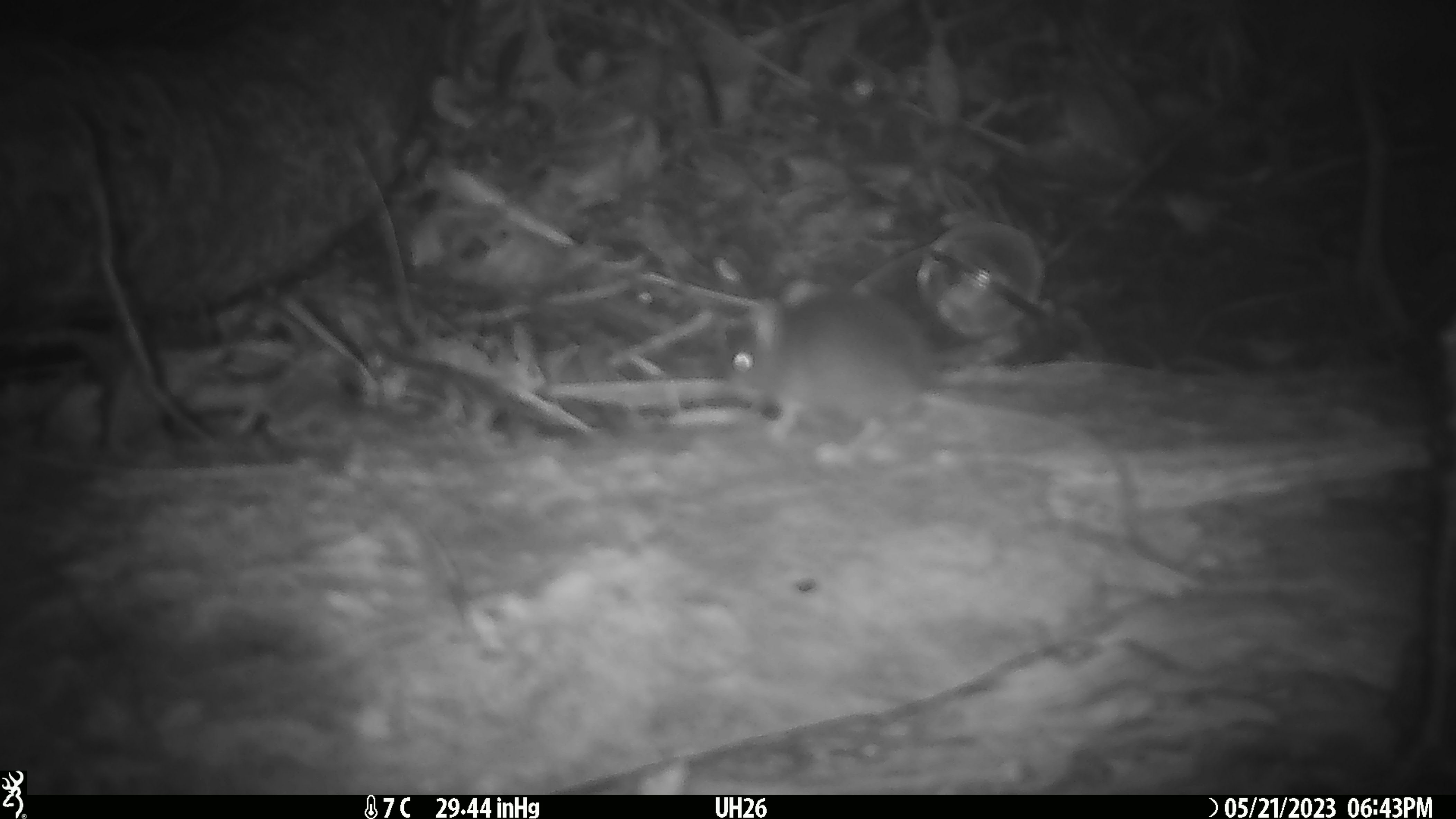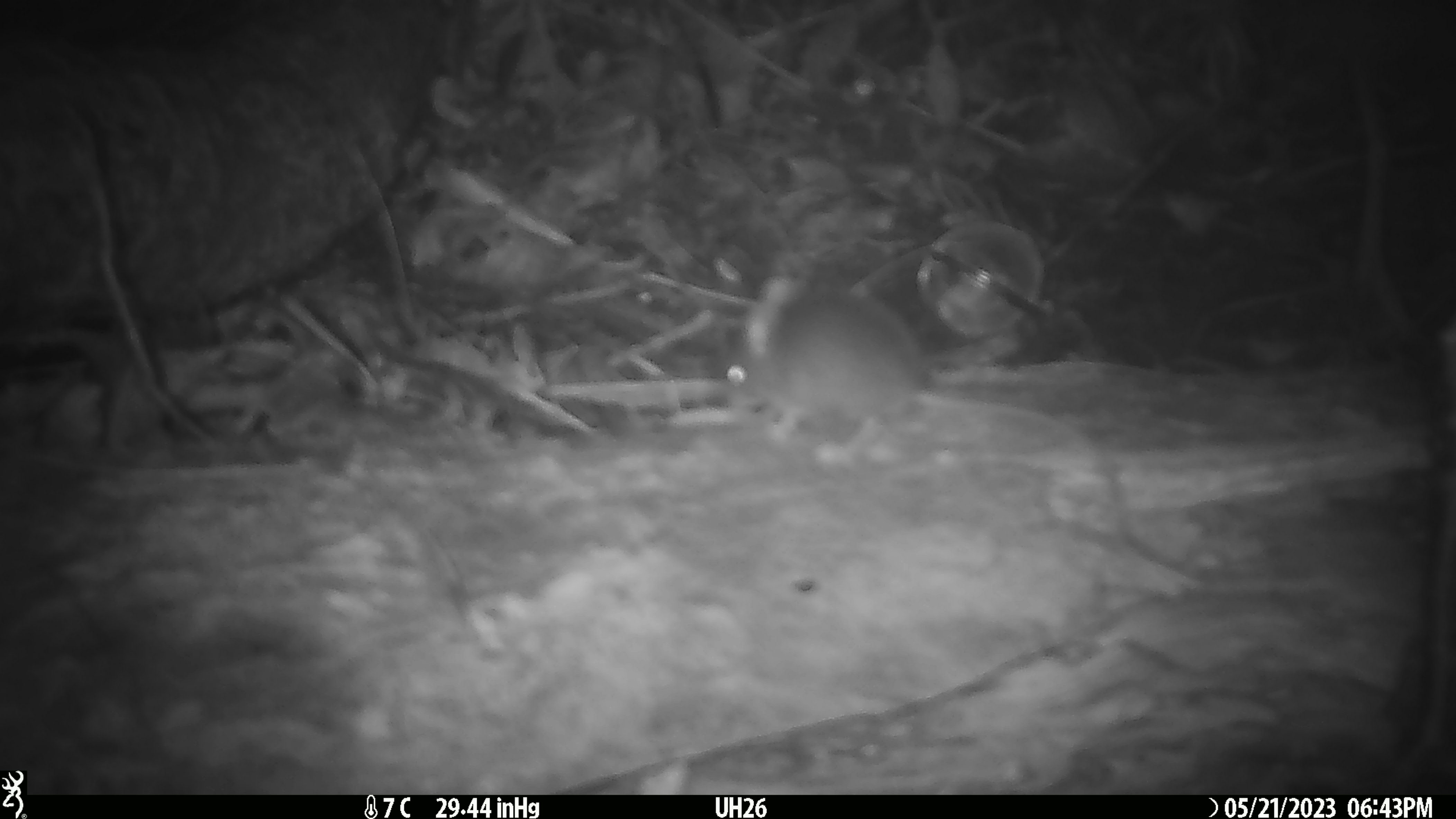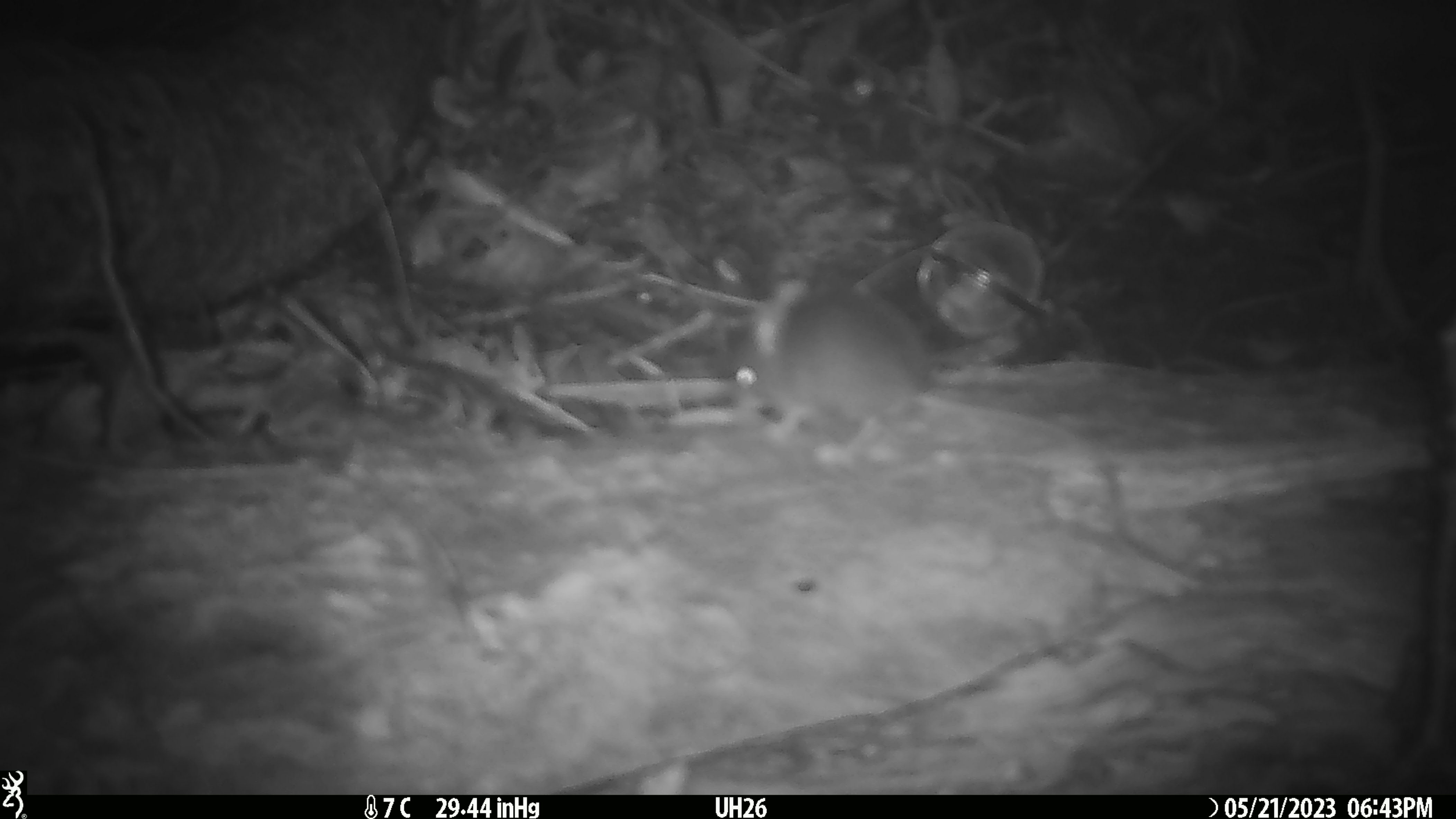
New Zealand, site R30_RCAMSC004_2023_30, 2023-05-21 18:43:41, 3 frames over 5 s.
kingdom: Animalia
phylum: Chordata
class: Mammalia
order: Rodentia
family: Muridae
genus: Mus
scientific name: Mus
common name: mouse